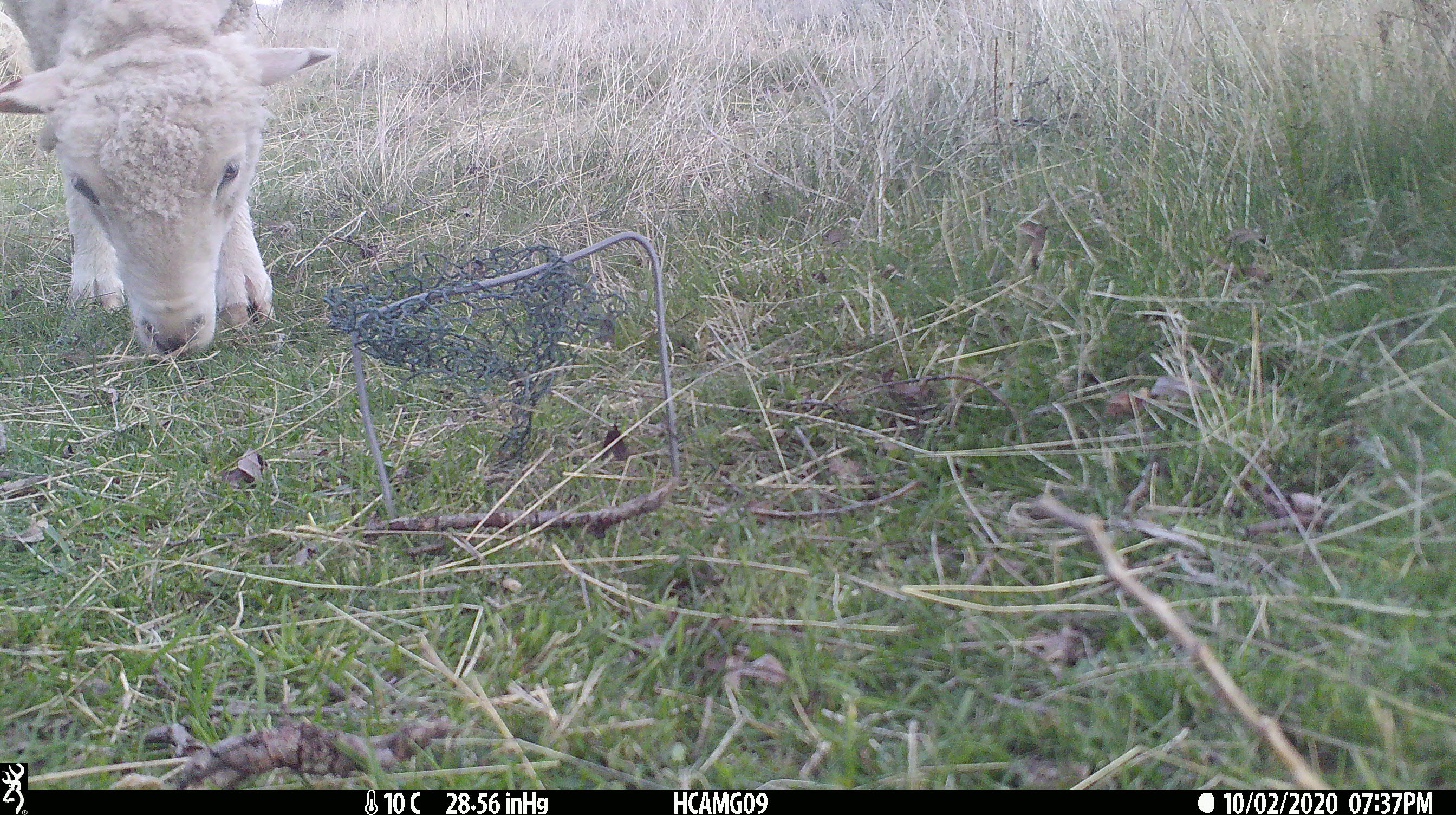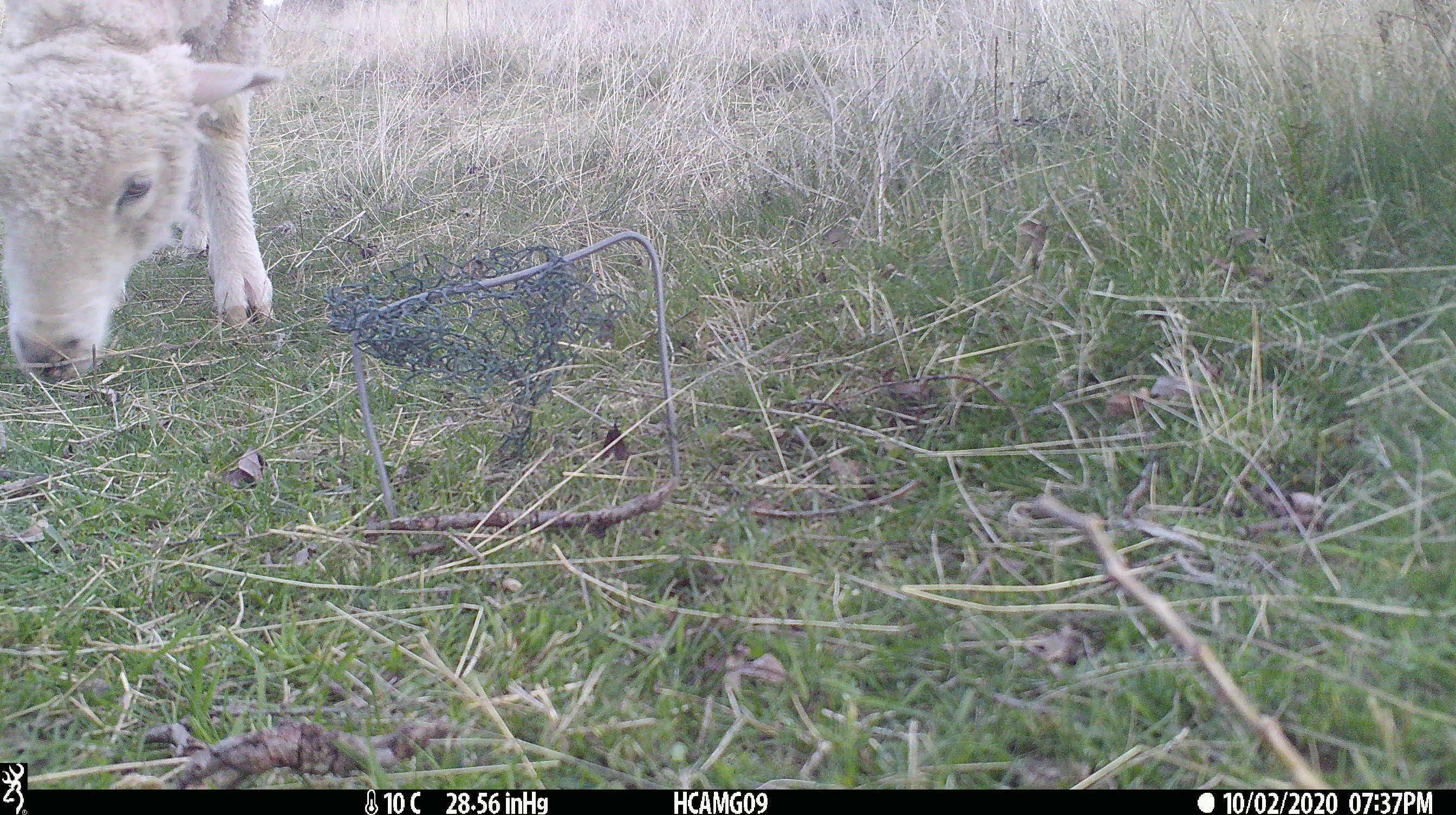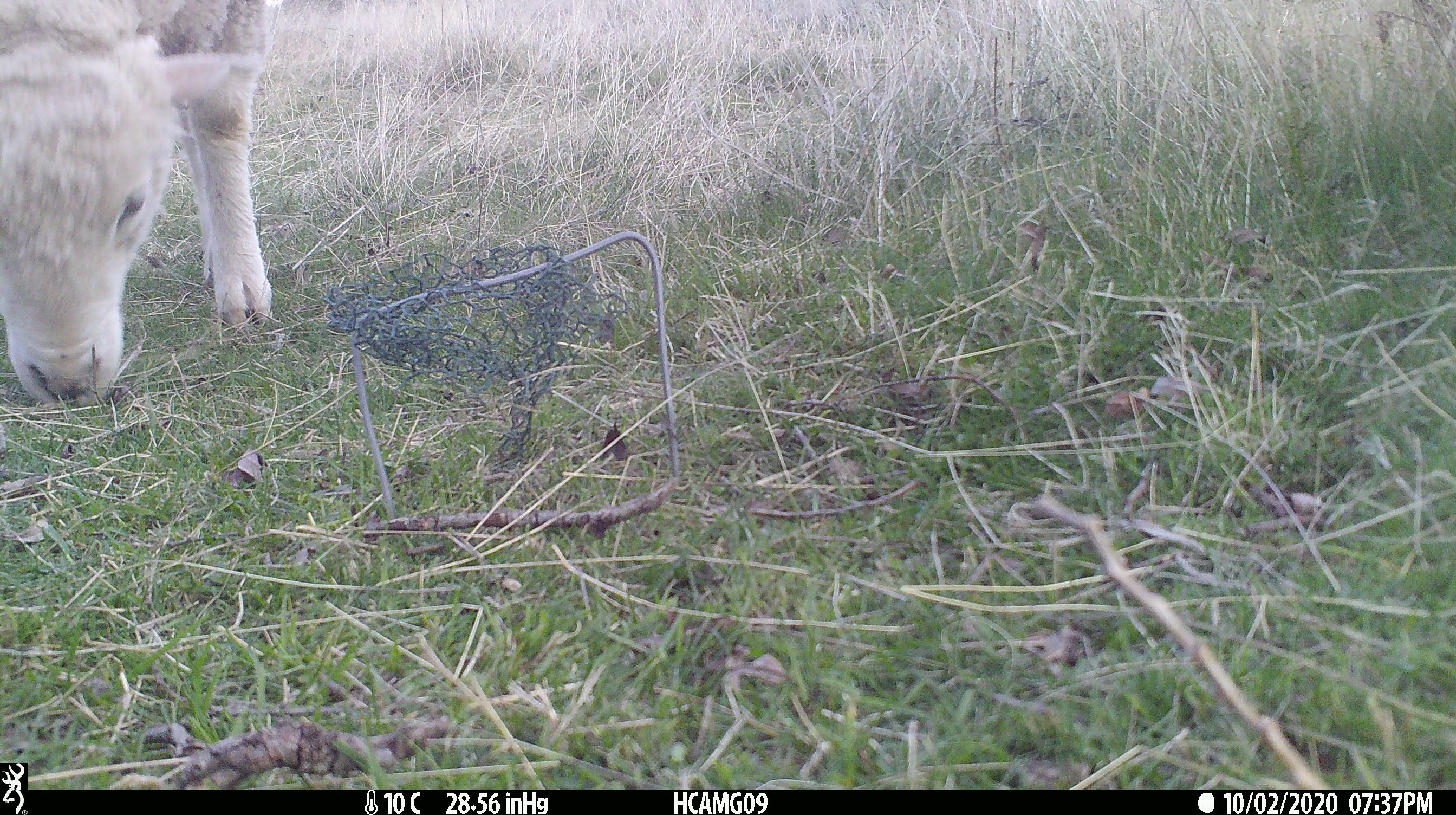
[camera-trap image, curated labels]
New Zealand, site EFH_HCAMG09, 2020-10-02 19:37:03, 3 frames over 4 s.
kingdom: Animalia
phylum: Chordata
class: Mammalia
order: Artiodactyla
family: Bovidae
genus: Ovis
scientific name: Ovis aries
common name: domestic sheep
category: sheep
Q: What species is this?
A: Sheep (domestic sheep) (Ovis aries).